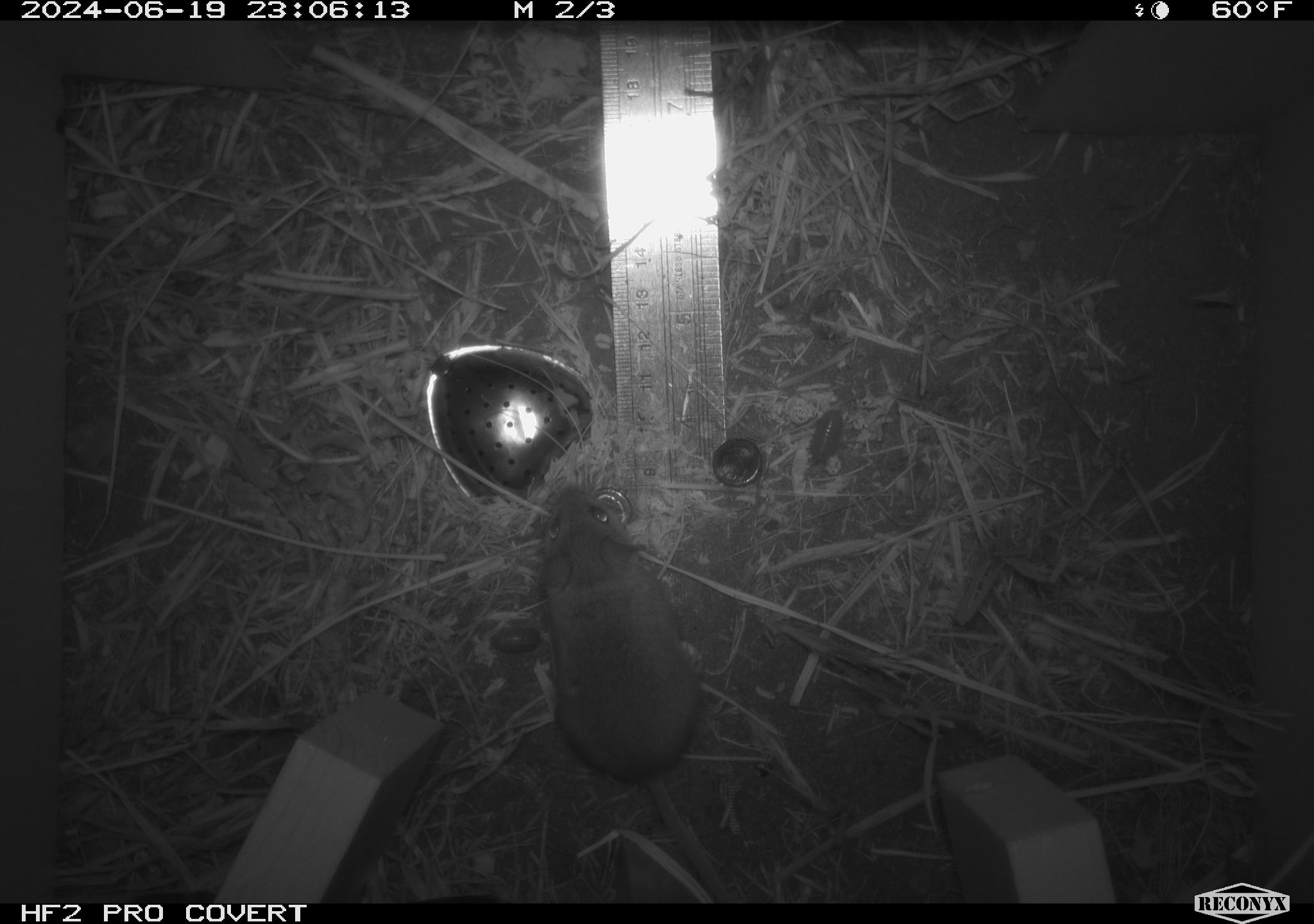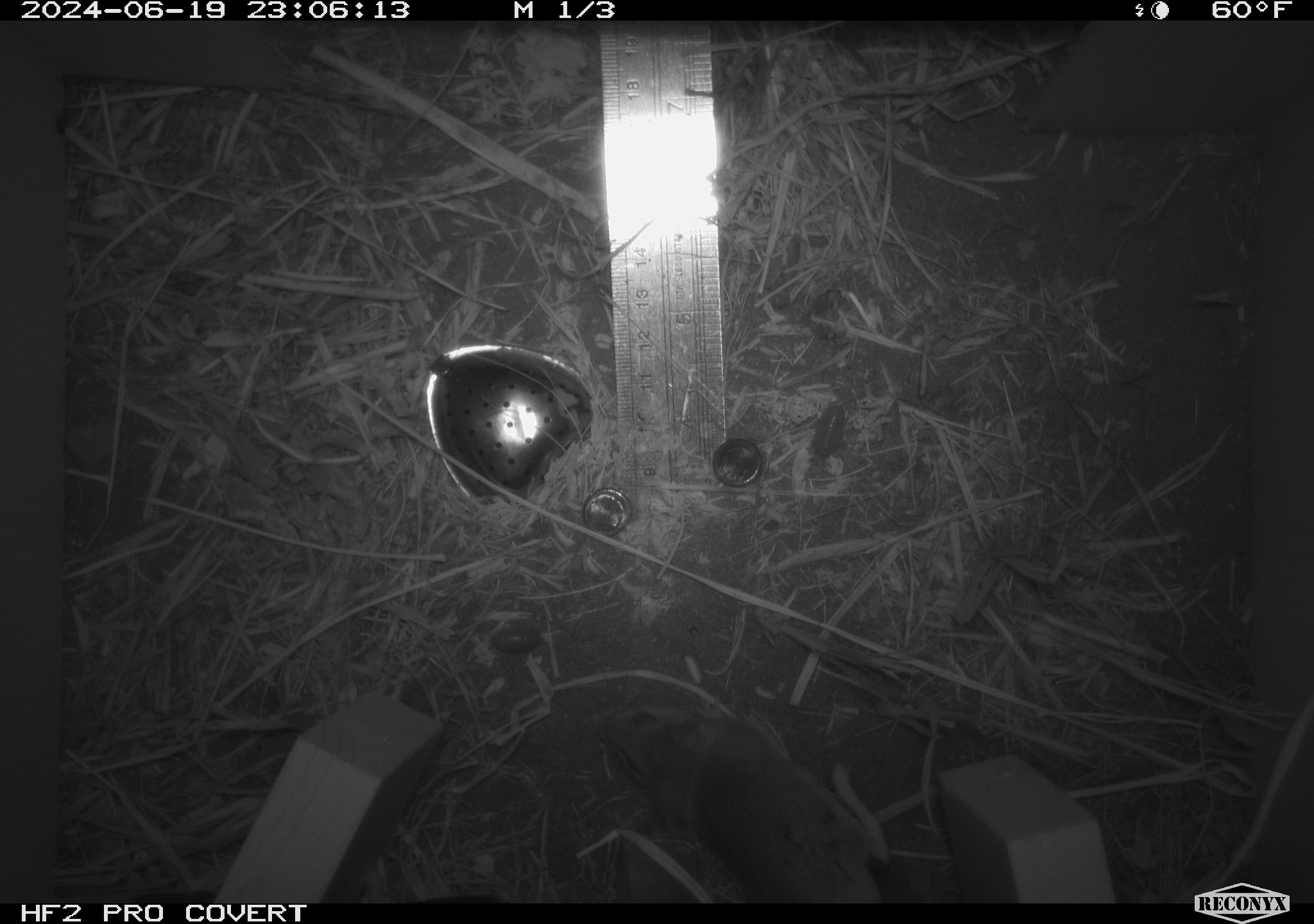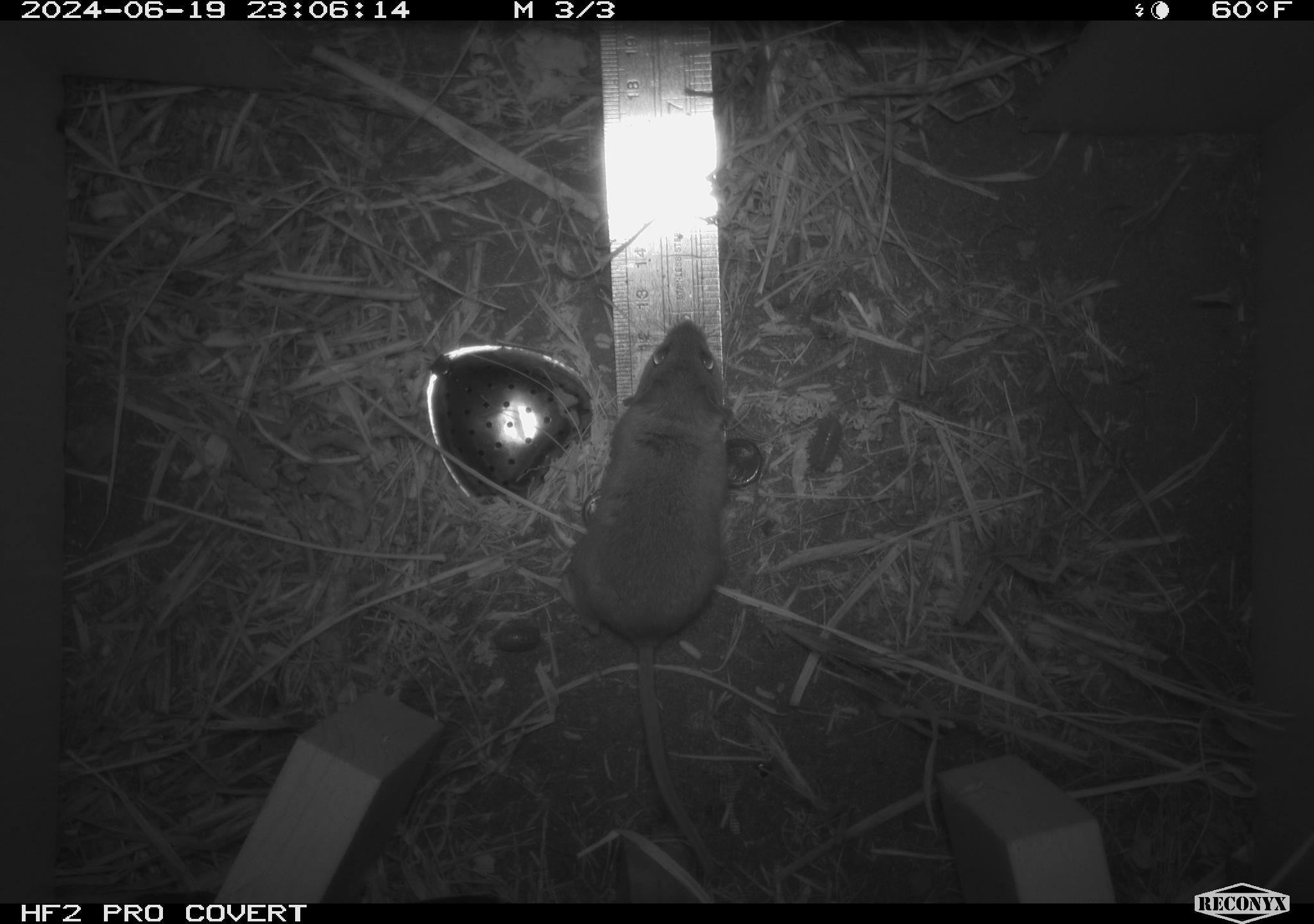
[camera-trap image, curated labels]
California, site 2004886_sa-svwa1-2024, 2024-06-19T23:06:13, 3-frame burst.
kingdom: Animalia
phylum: Chordata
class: Mammalia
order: Rodentia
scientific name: Rodentia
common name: mouse species